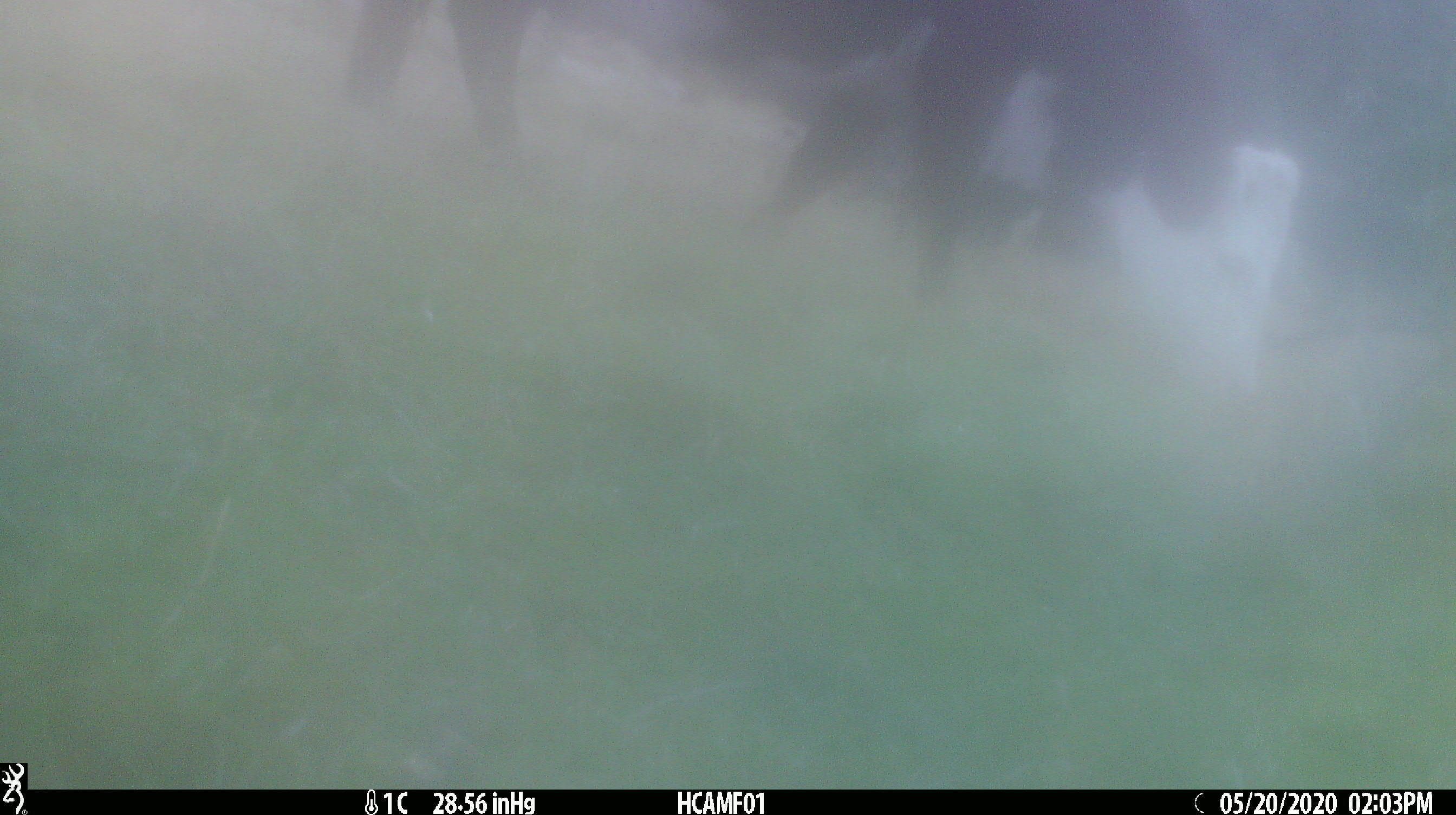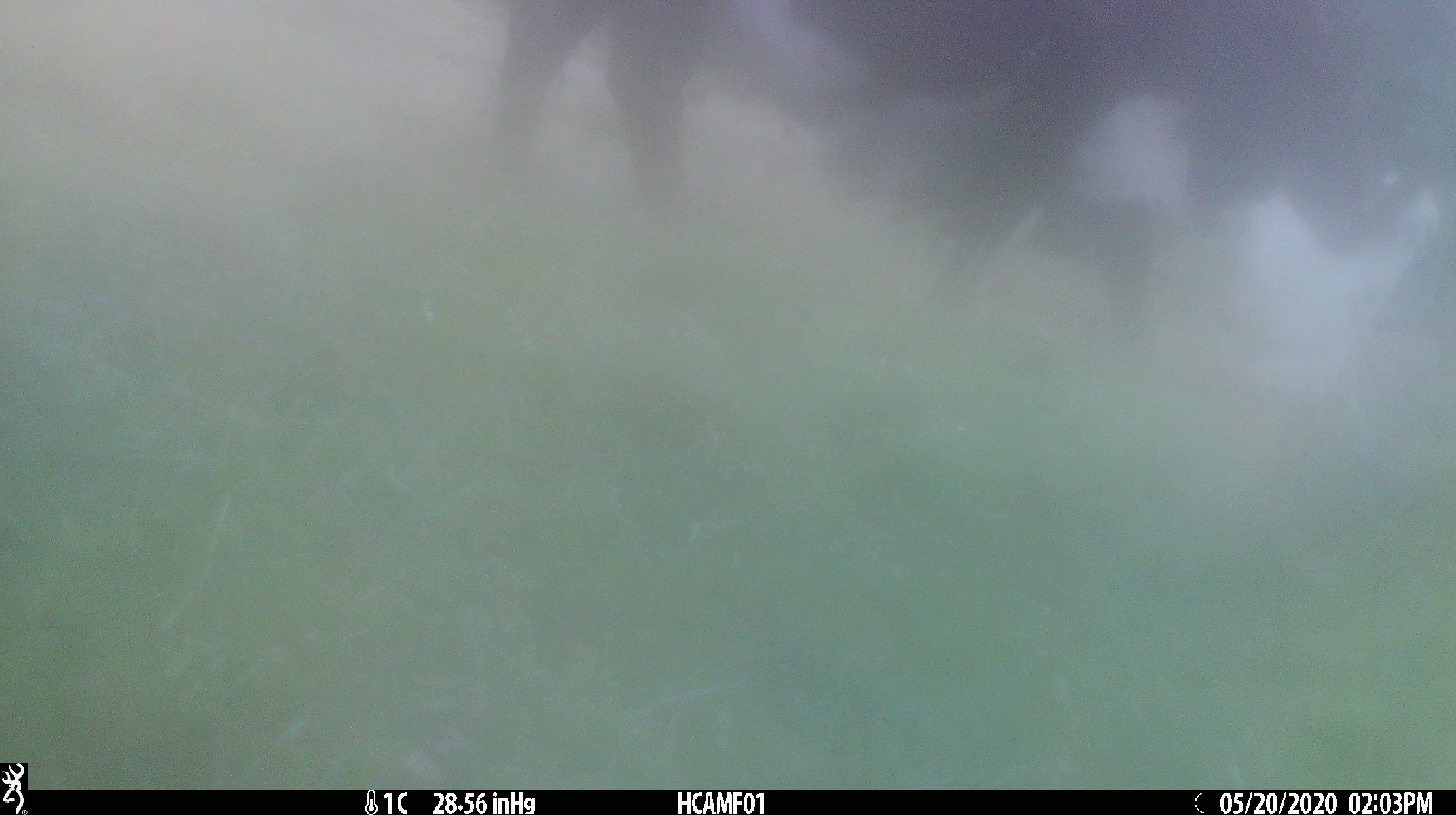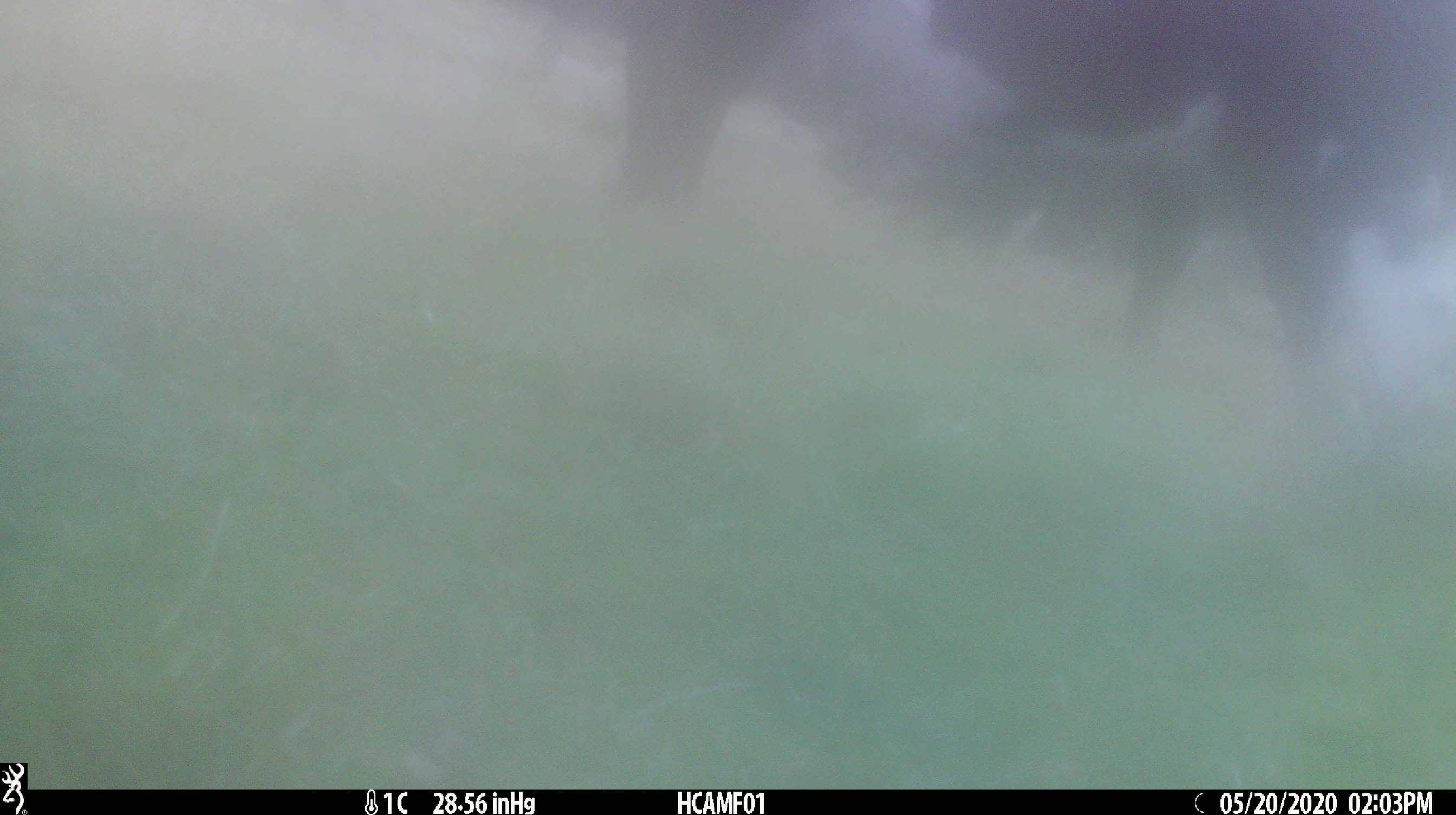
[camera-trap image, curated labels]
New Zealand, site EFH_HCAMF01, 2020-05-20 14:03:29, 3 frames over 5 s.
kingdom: Animalia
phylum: Chordata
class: Mammalia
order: Artiodactyla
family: Bovidae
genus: Bos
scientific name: Bos taurus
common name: domestic cow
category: cow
Cow (domestic cow) (Bos taurus).